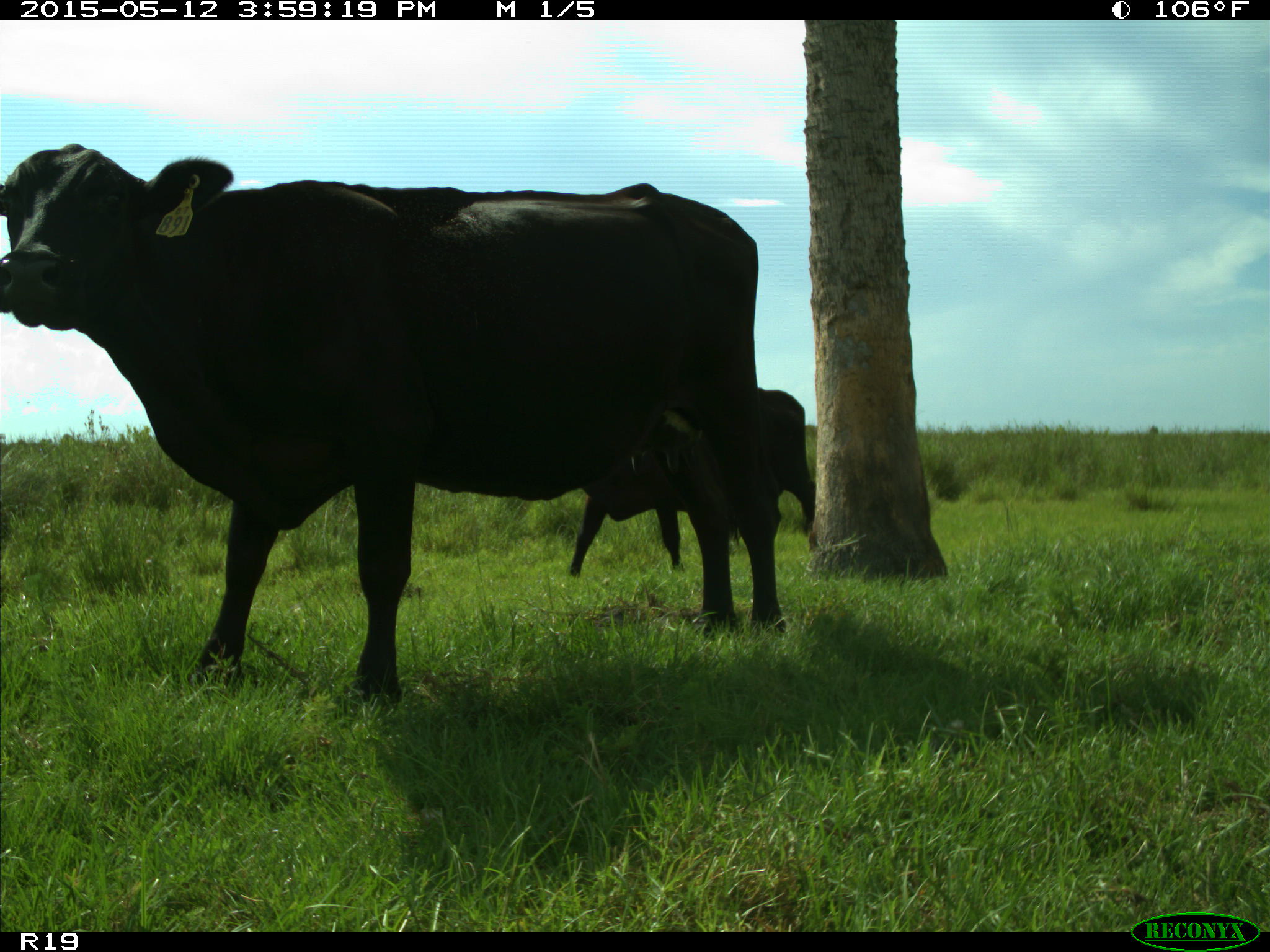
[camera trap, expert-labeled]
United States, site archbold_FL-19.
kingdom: Animalia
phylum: Chordata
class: Mammalia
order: Artiodactyla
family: Bovidae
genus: Bos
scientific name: Bos taurus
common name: domestic cow